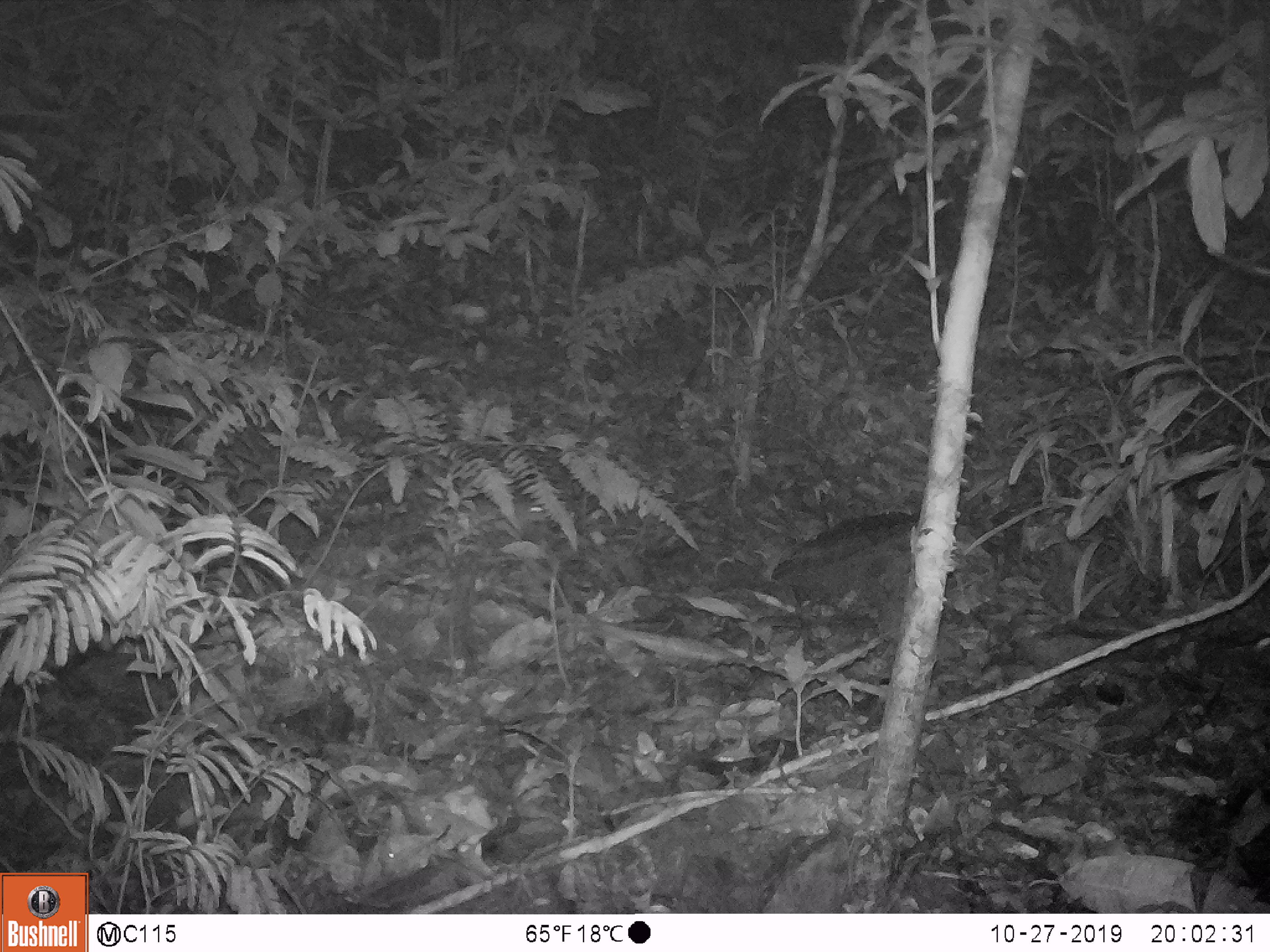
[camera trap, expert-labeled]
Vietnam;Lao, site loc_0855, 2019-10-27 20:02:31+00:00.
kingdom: Animalia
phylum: Chordata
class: Mammalia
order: Rodentia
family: Muridae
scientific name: Muridae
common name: old-world mice and rats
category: unidentified murid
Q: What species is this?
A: Unidentified murid (old-world mice and rats) (Muridae).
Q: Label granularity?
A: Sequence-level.